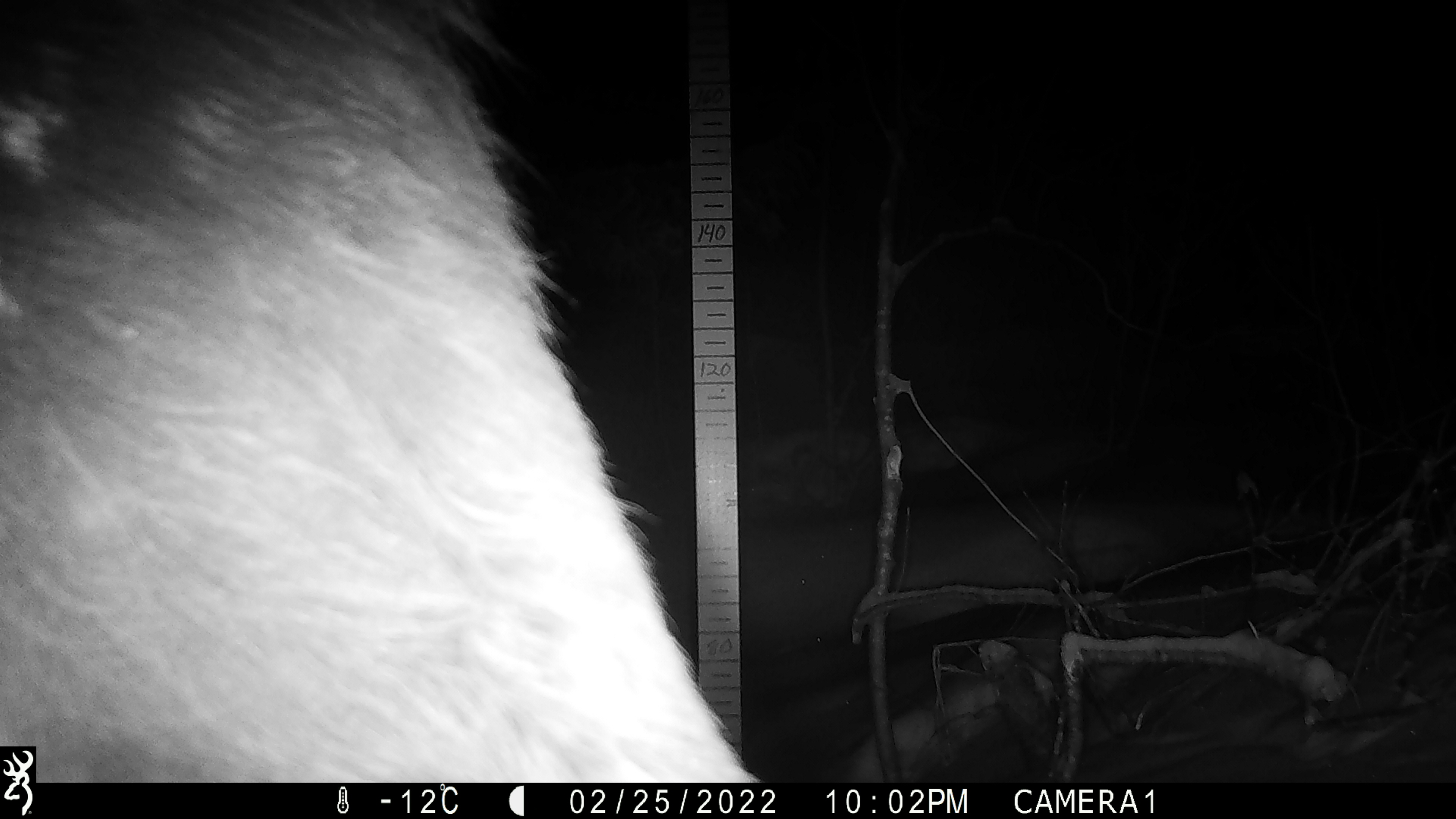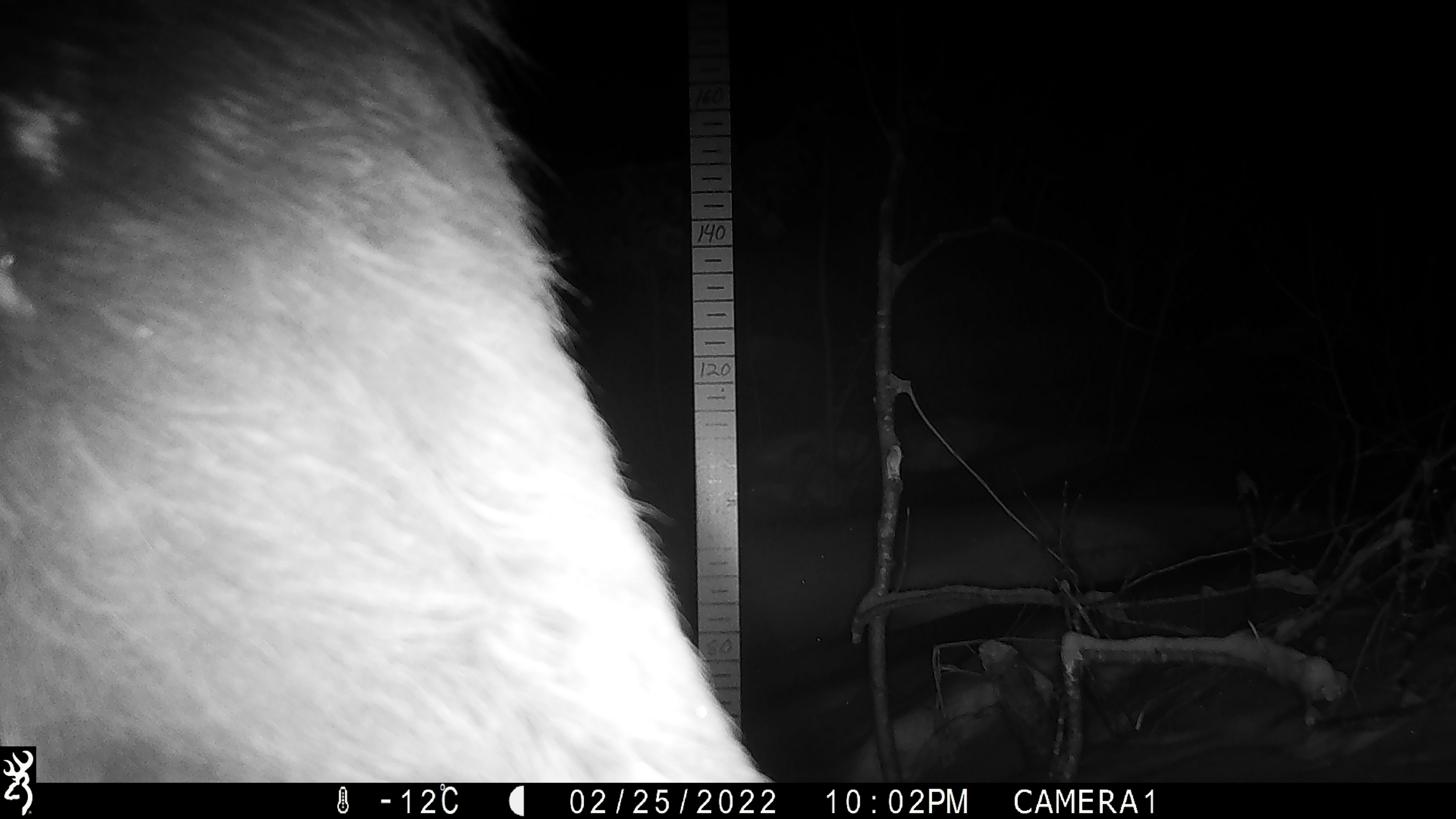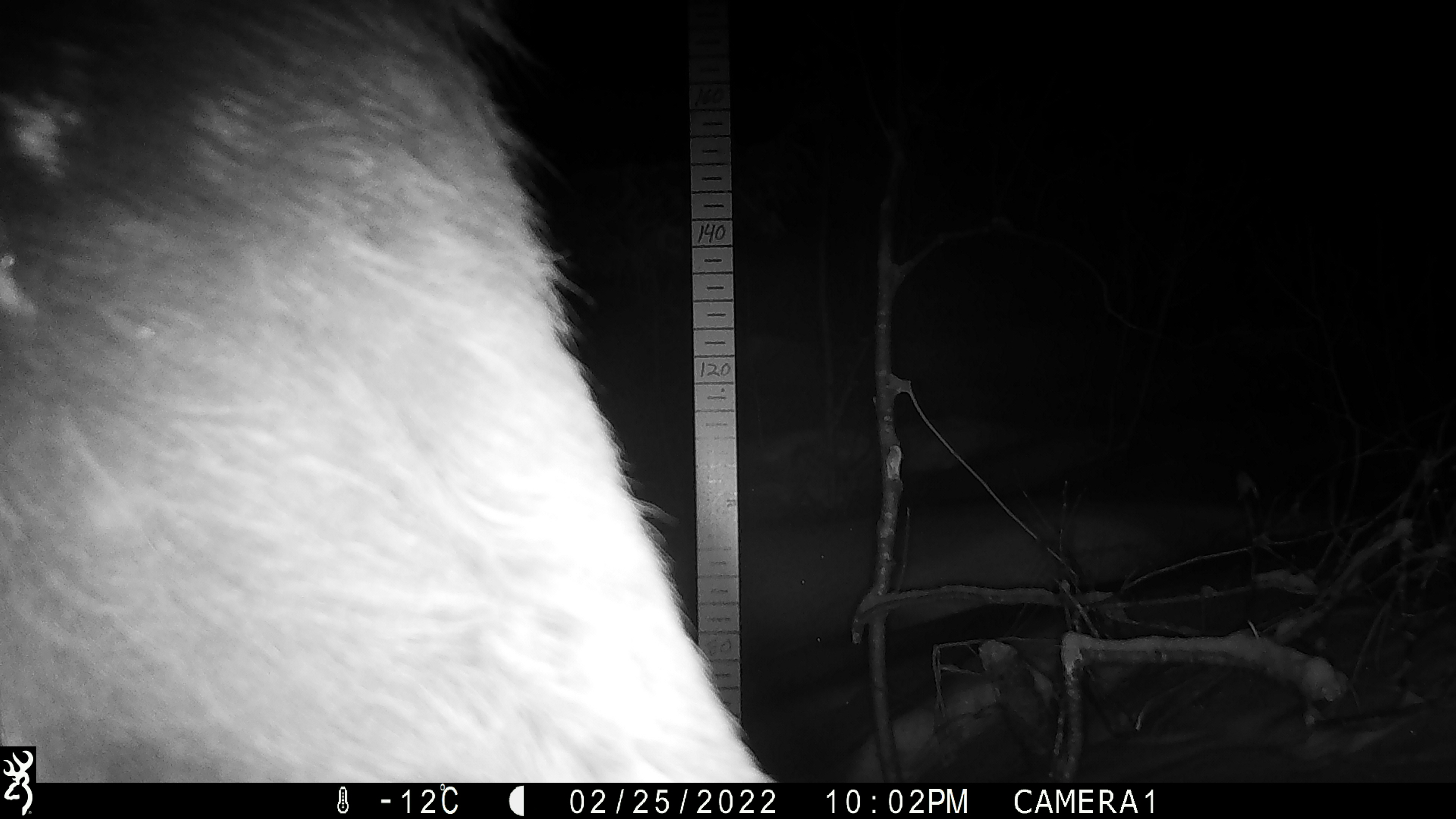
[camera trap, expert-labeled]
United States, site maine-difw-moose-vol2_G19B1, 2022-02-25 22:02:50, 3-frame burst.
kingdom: Animalia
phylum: Chordata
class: Mammalia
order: Artiodactyla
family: Cervidae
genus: Alces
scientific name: Alces alces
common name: moose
Moose (Alces alces).